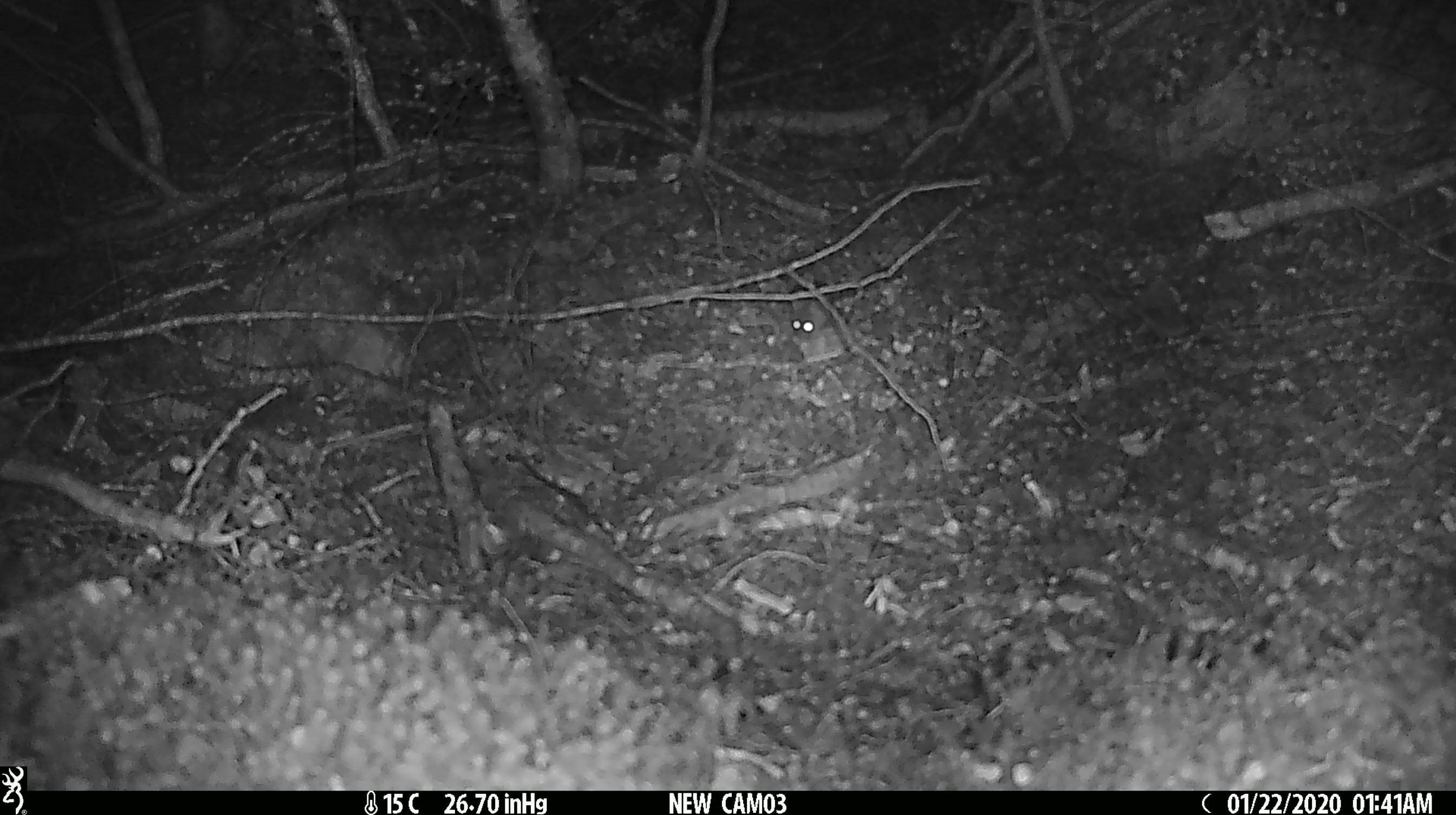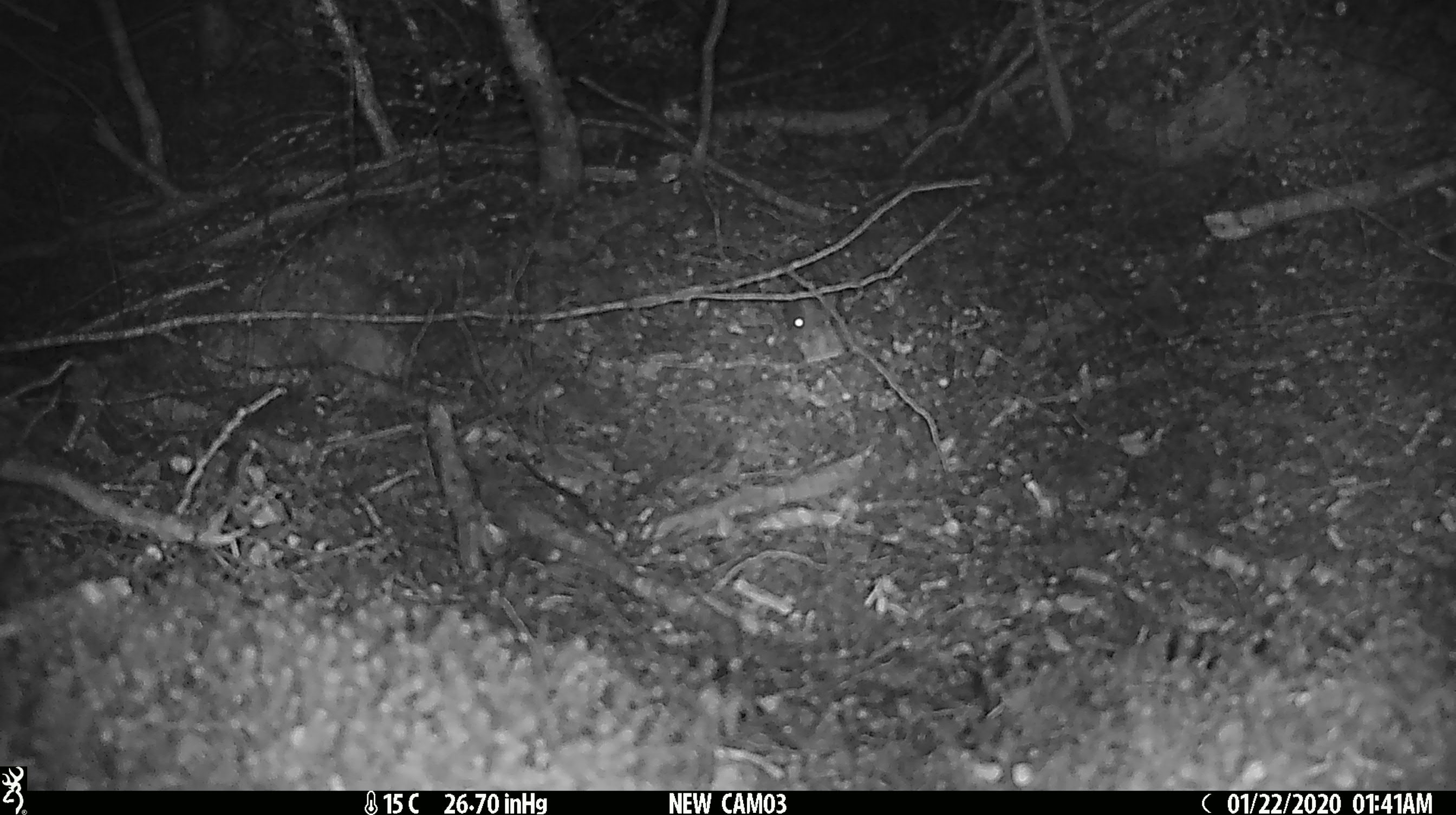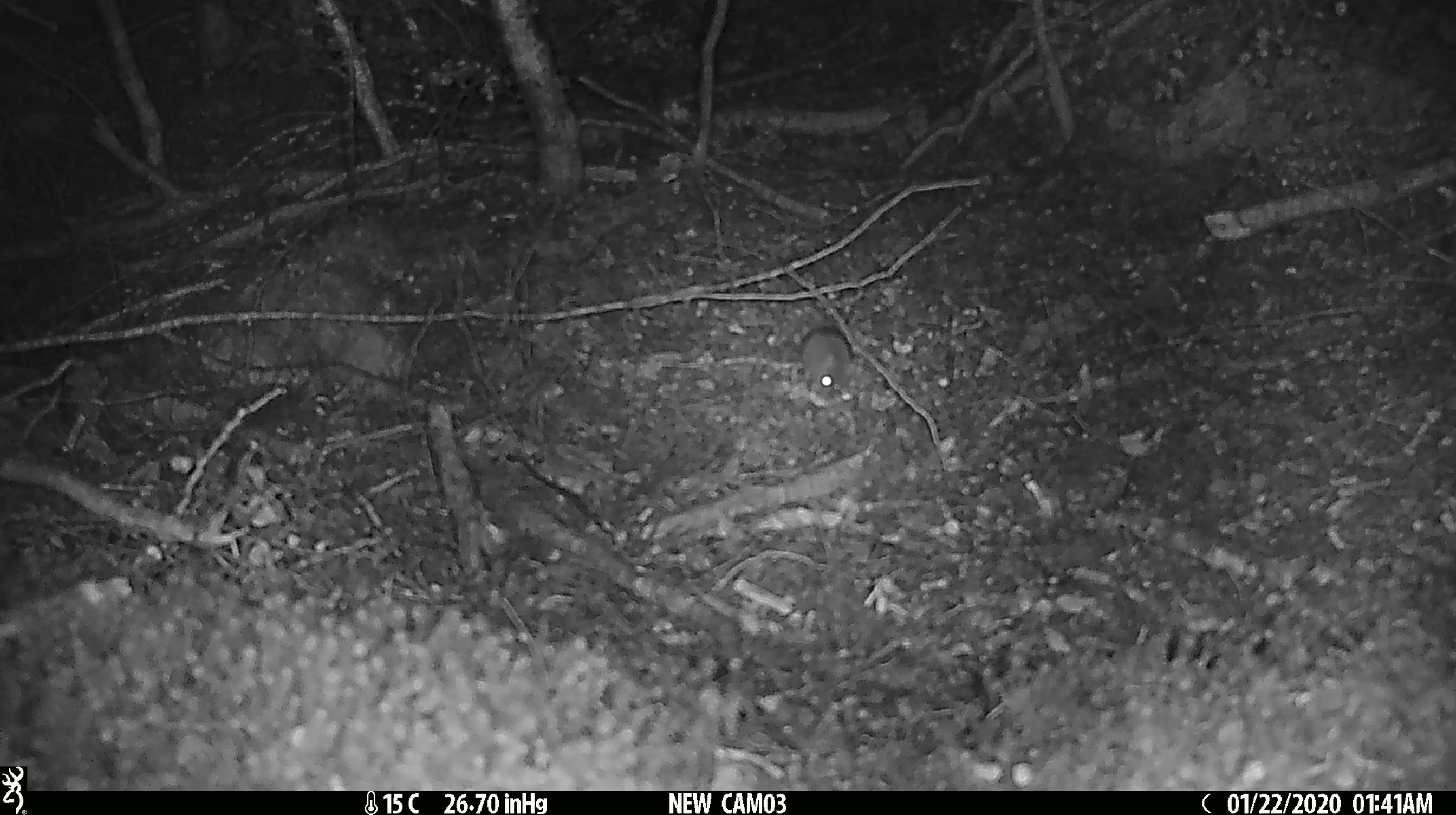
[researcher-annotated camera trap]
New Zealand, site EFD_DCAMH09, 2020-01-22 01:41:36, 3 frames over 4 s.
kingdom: Animalia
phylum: Chordata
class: Mammalia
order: Rodentia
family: Muridae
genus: Mus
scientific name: Mus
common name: mouse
Mouse (Mus).